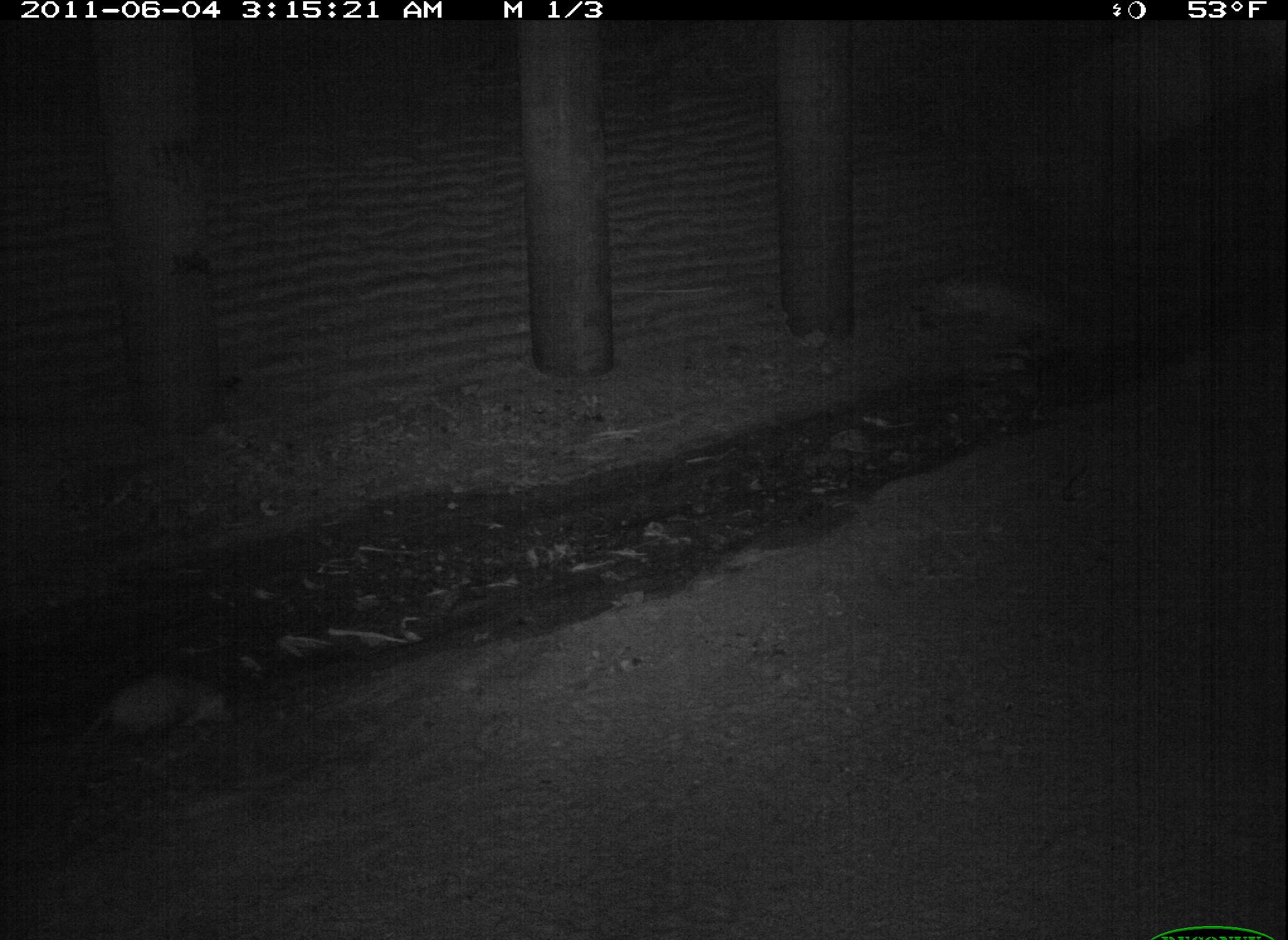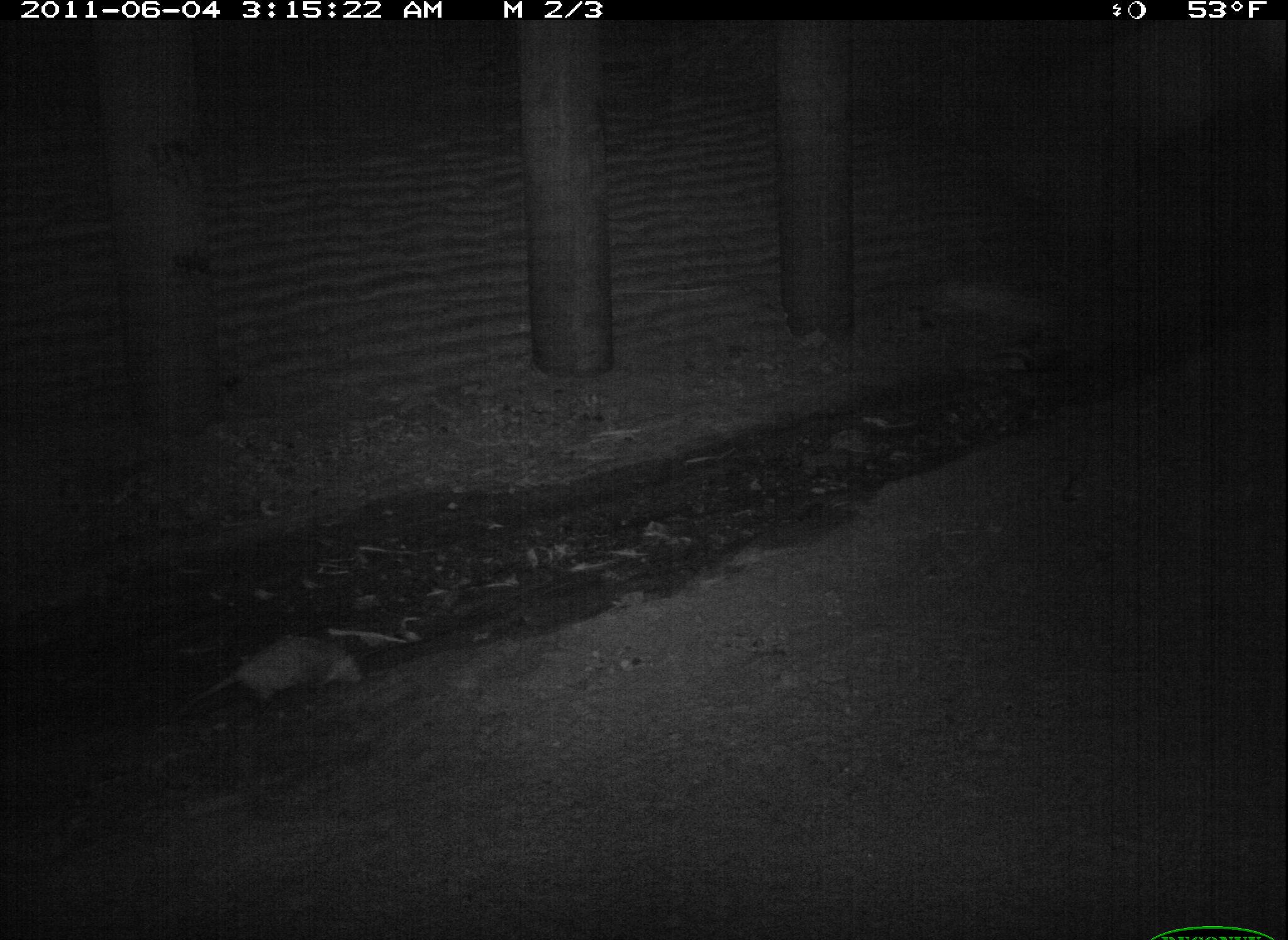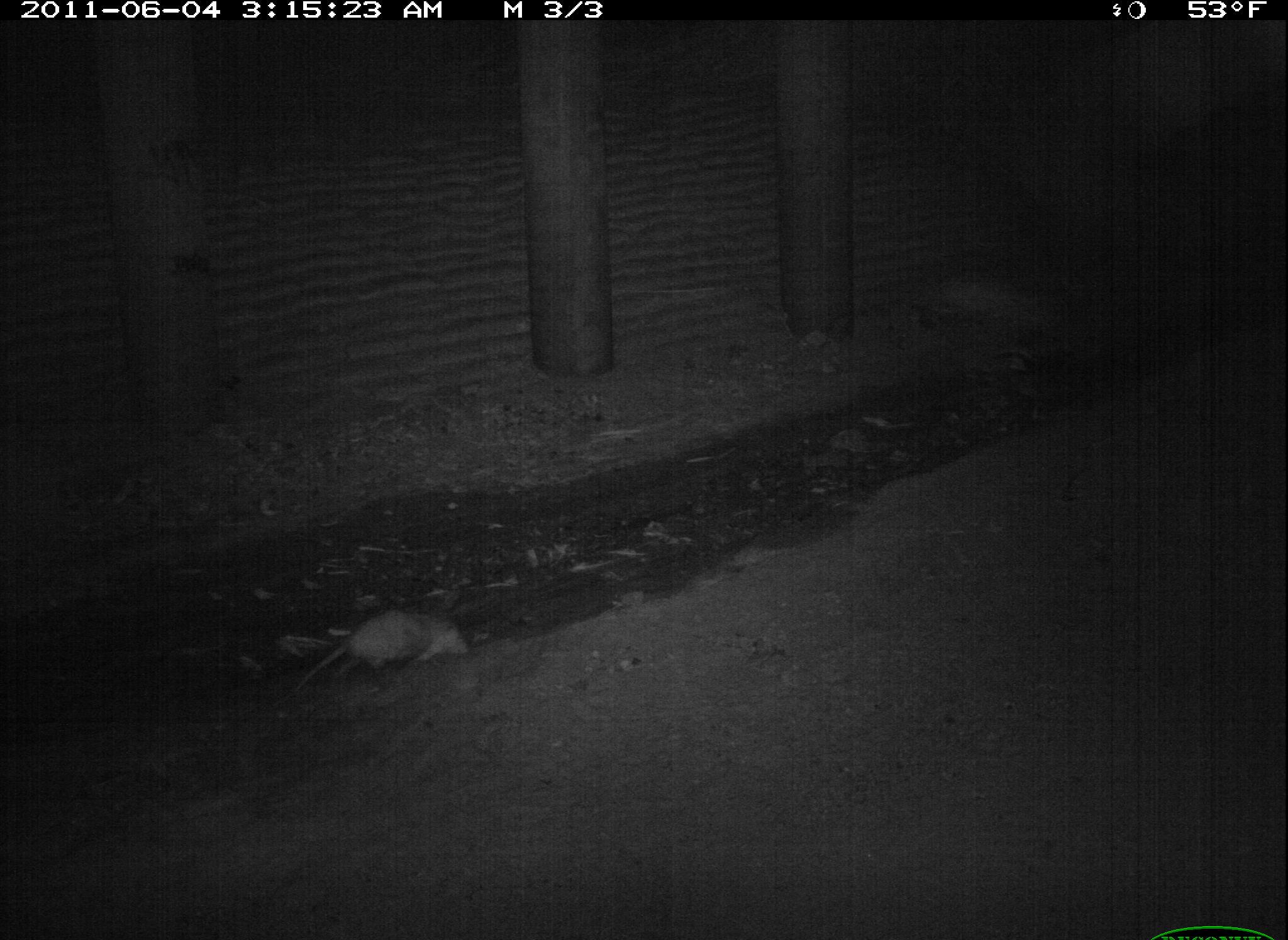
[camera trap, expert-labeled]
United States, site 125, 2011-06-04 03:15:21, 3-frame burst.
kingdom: Animalia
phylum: Chordata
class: Mammalia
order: Didelphimorphia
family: Didelphidae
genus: Didelphis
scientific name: Didelphis virginiana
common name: virginia opossum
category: opossum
Opossum (virginia opossum) (Didelphis virginiana).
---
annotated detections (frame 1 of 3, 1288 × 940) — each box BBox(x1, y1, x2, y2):
opossum: BBox(75, 669, 241, 746)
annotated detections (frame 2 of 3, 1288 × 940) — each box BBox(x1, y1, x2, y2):
opossum: BBox(175, 622, 373, 711)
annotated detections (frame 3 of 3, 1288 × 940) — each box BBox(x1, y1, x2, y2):
opossum: BBox(288, 600, 479, 694)